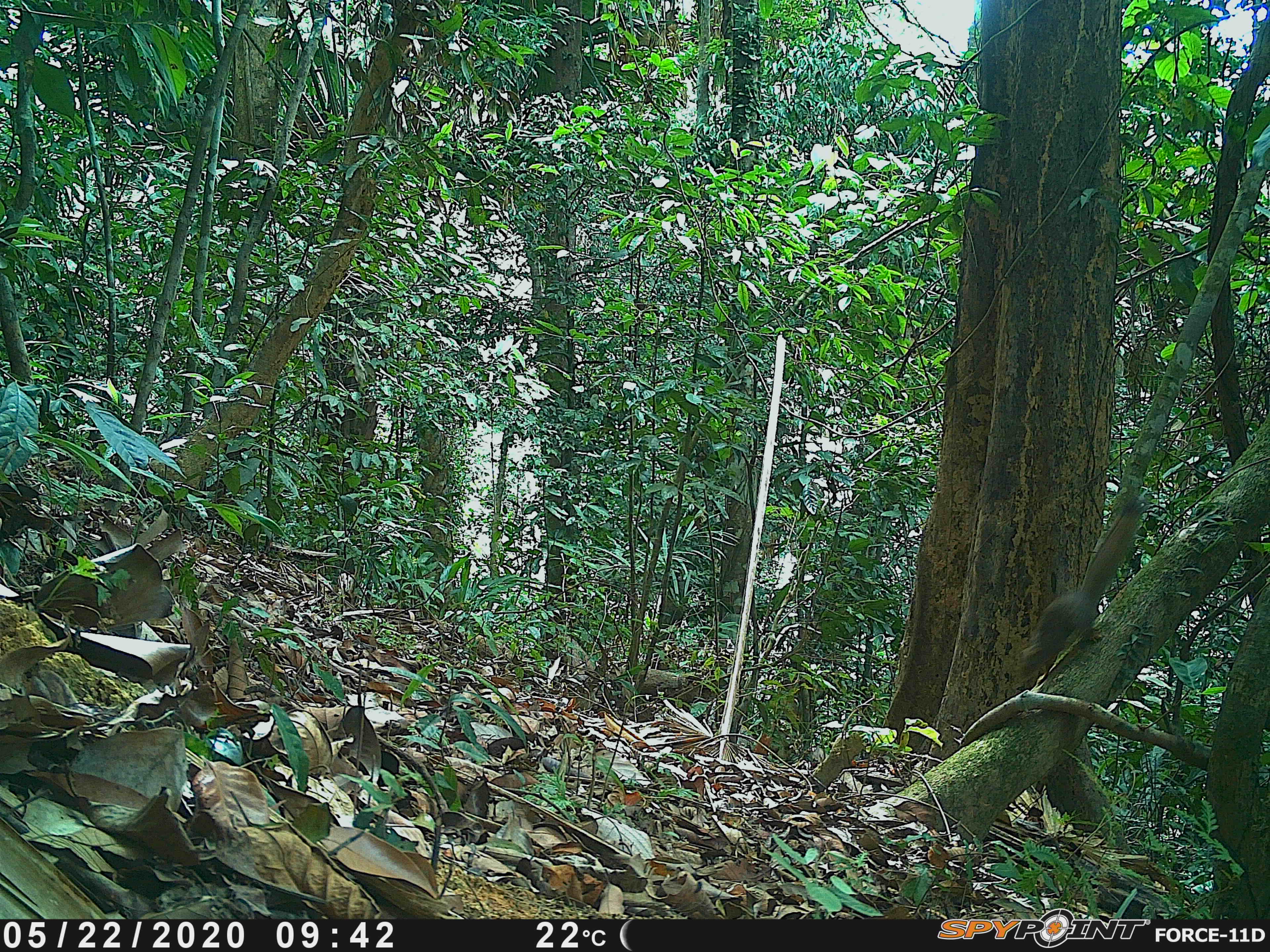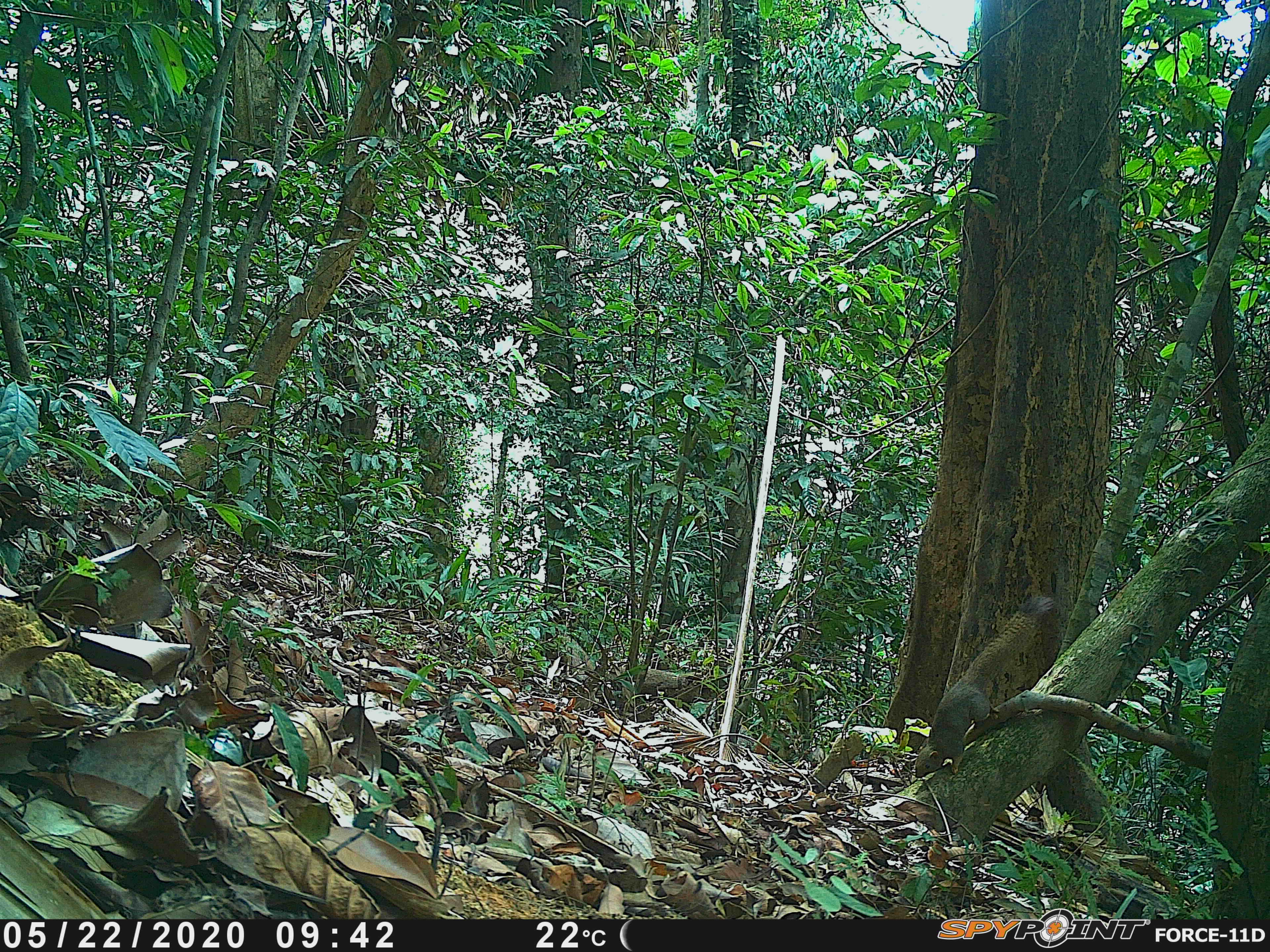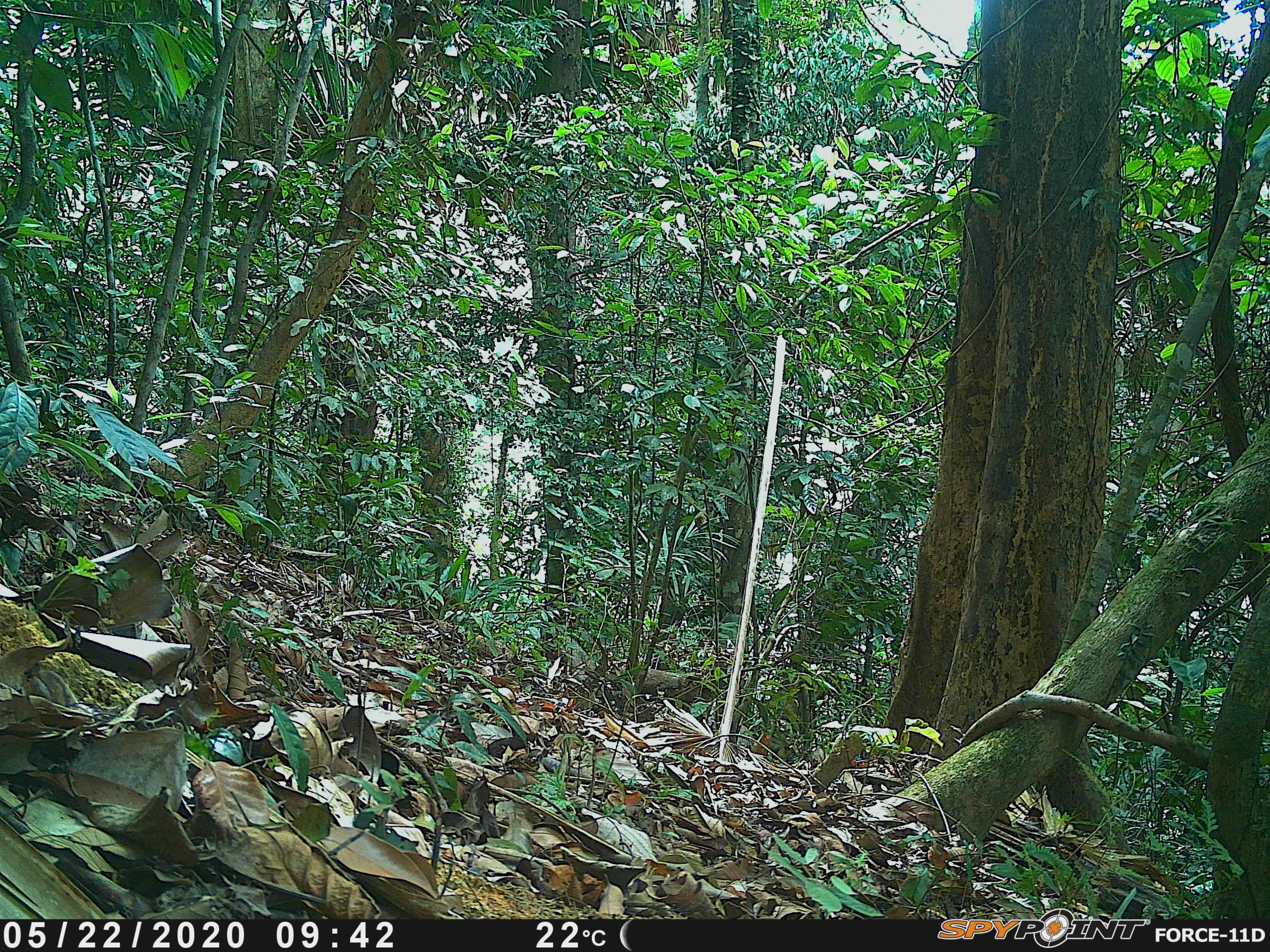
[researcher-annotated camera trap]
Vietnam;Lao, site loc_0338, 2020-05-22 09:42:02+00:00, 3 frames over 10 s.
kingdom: Animalia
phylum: Chordata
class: Mammalia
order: Rodentia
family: Sciuridae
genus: Callosciurus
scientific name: Callosciurus erythraeus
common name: pallas's squirrel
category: pallass squirrel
Pallass squirrel (pallas's squirrel) (Callosciurus erythraeus). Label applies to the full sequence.